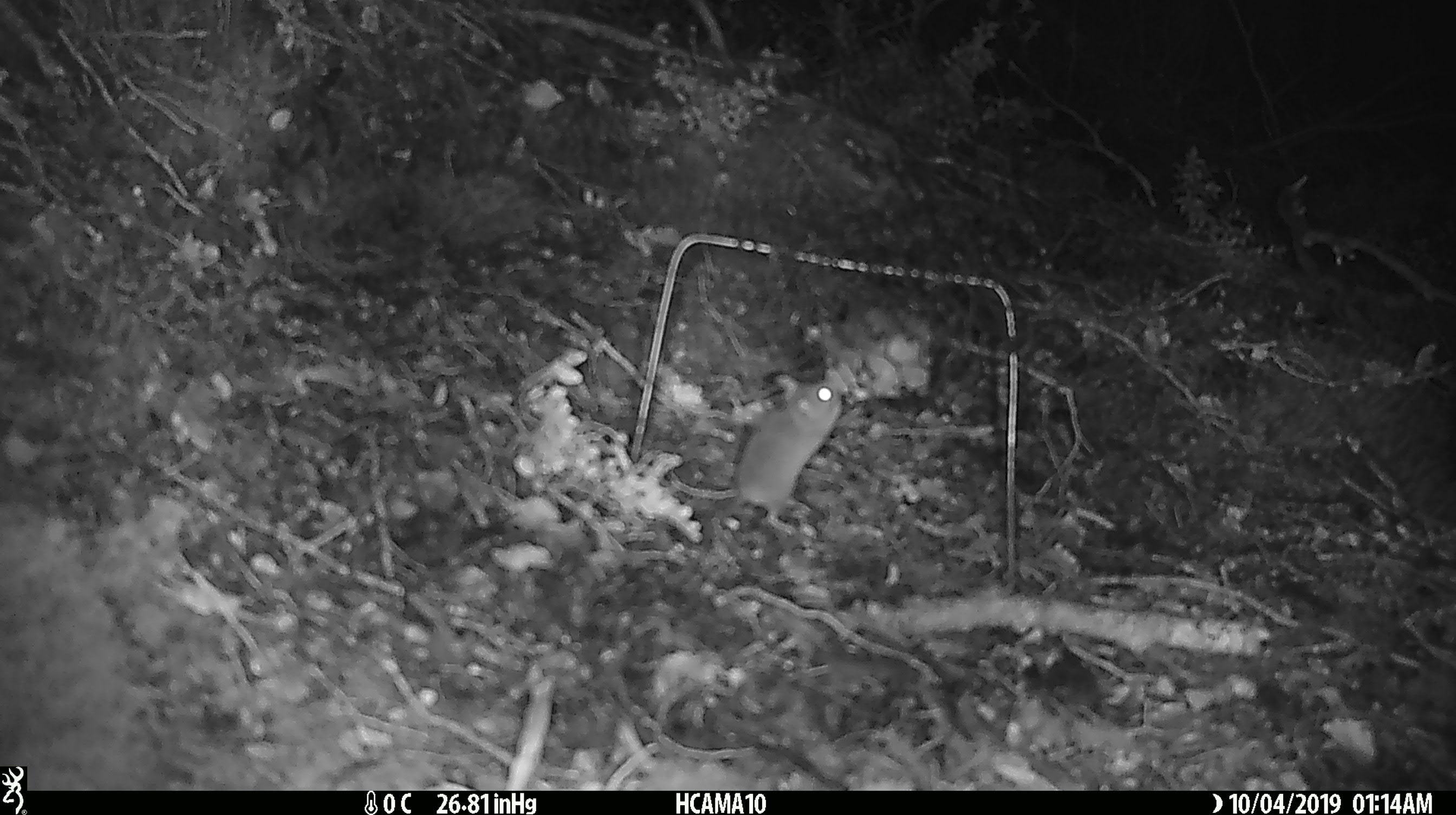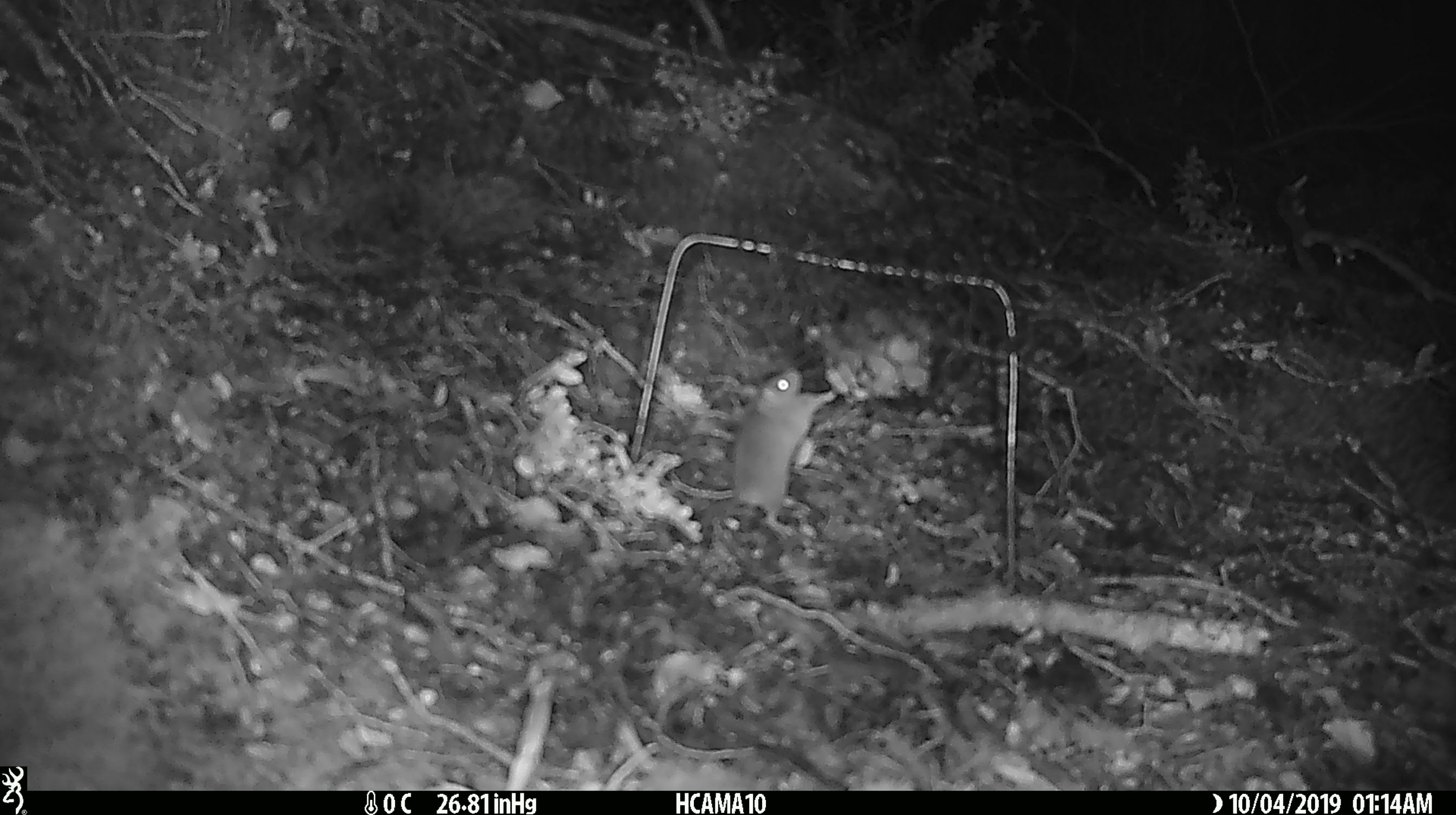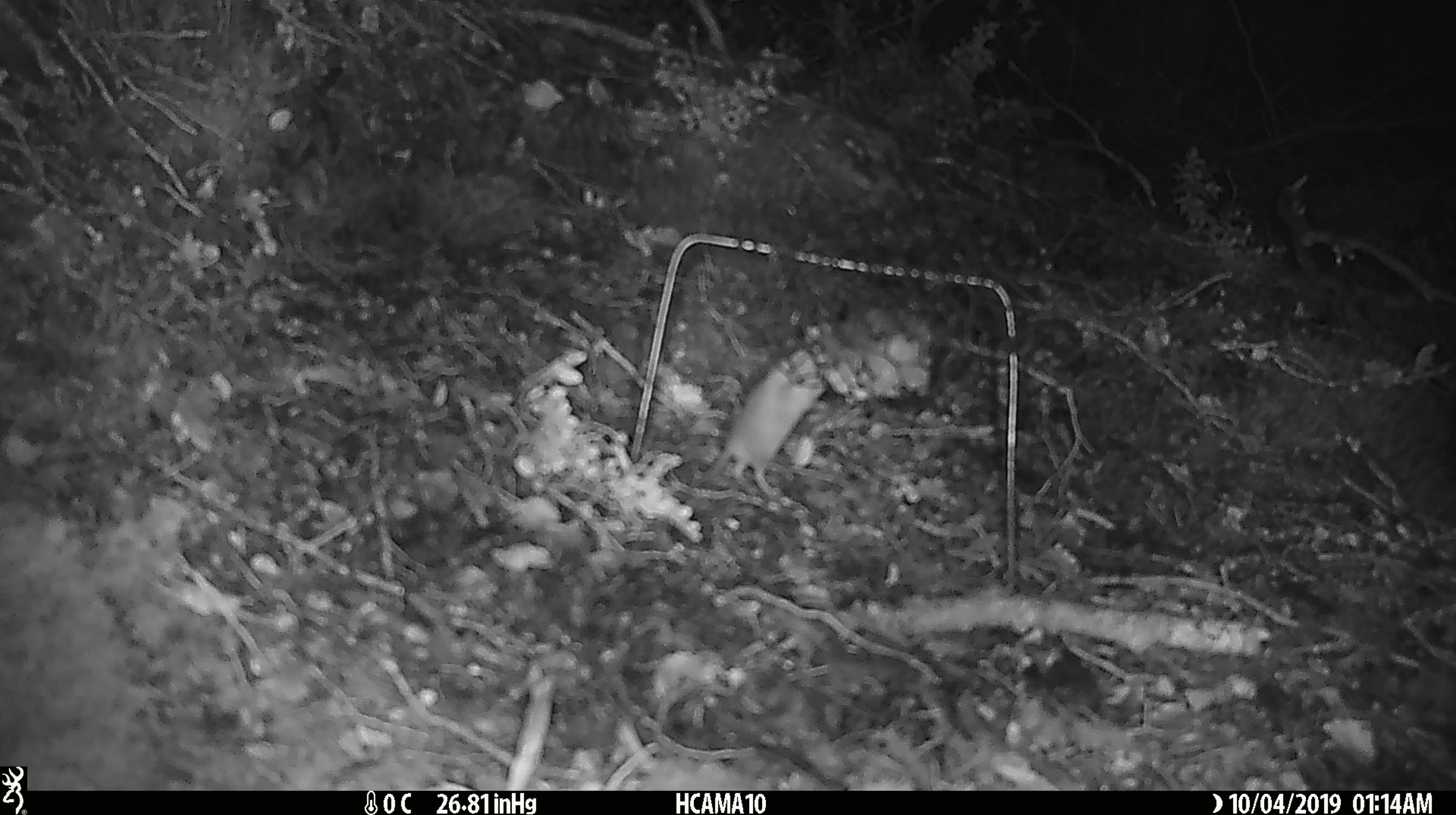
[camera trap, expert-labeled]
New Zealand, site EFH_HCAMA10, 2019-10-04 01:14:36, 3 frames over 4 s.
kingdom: Animalia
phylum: Chordata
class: Mammalia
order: Rodentia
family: Muridae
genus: Mus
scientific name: Mus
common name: mouse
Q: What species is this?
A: Mouse (Mus).